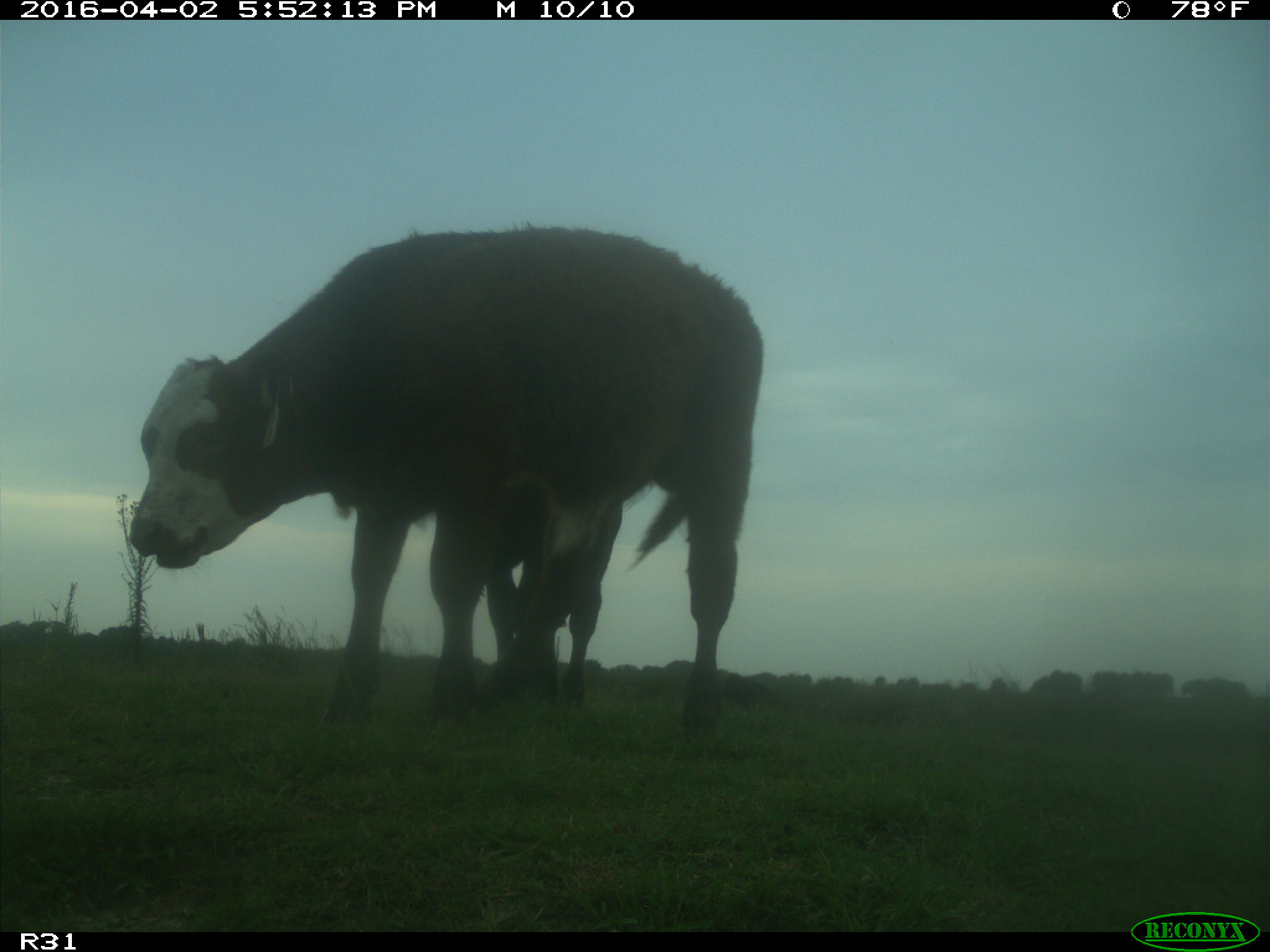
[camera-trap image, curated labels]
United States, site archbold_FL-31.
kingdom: Animalia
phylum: Chordata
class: Mammalia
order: Artiodactyla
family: Bovidae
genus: Bos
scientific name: Bos taurus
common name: domestic cow